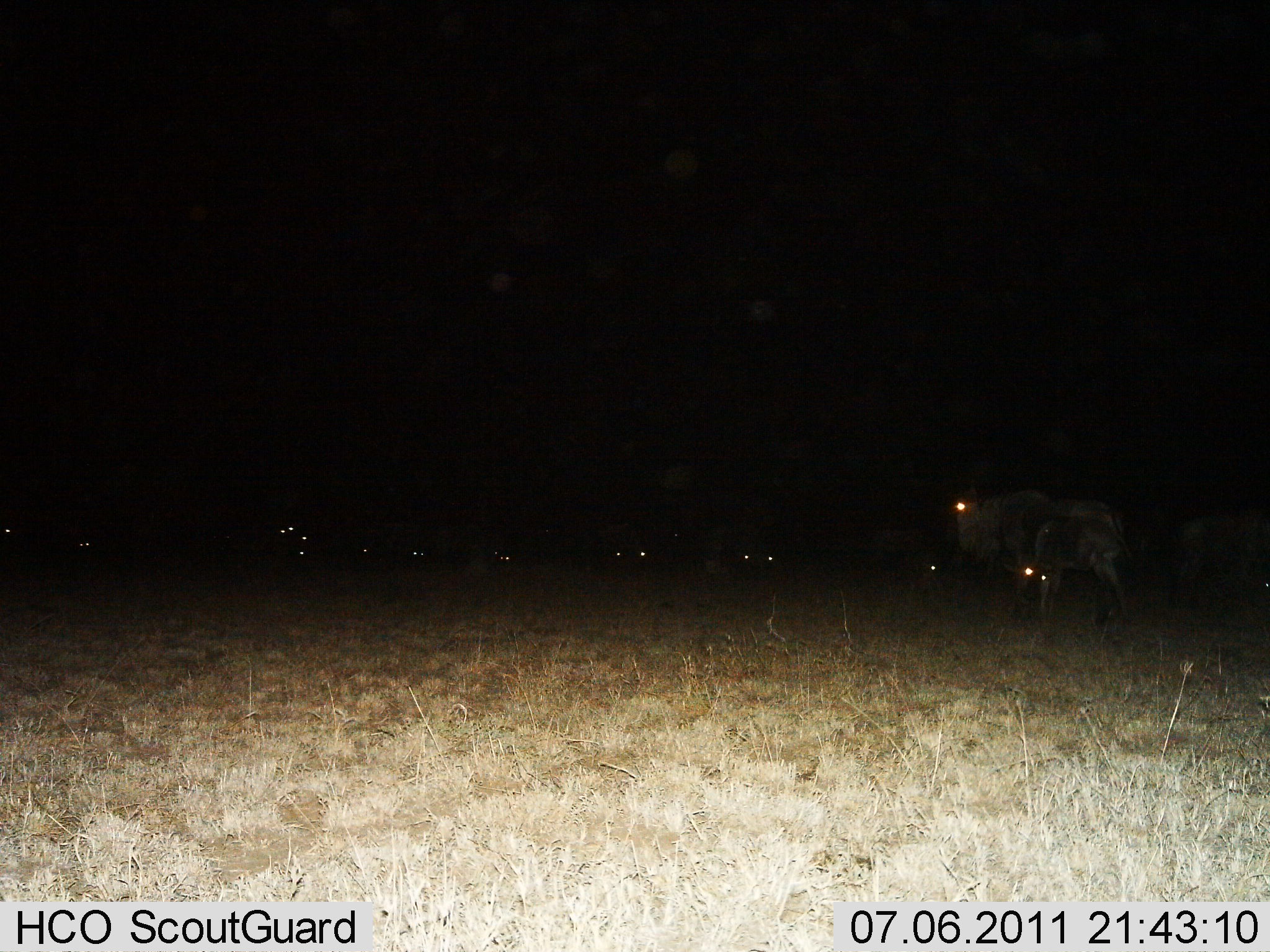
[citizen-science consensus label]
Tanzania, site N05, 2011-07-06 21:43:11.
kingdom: Animalia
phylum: Chordata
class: Mammalia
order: Artiodactyla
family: Bovidae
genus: Connochaetes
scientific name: Connochaetes taurinus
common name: blue wildebeest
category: wildebeest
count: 11-50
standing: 80%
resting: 47%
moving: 20%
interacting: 7%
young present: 13%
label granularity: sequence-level